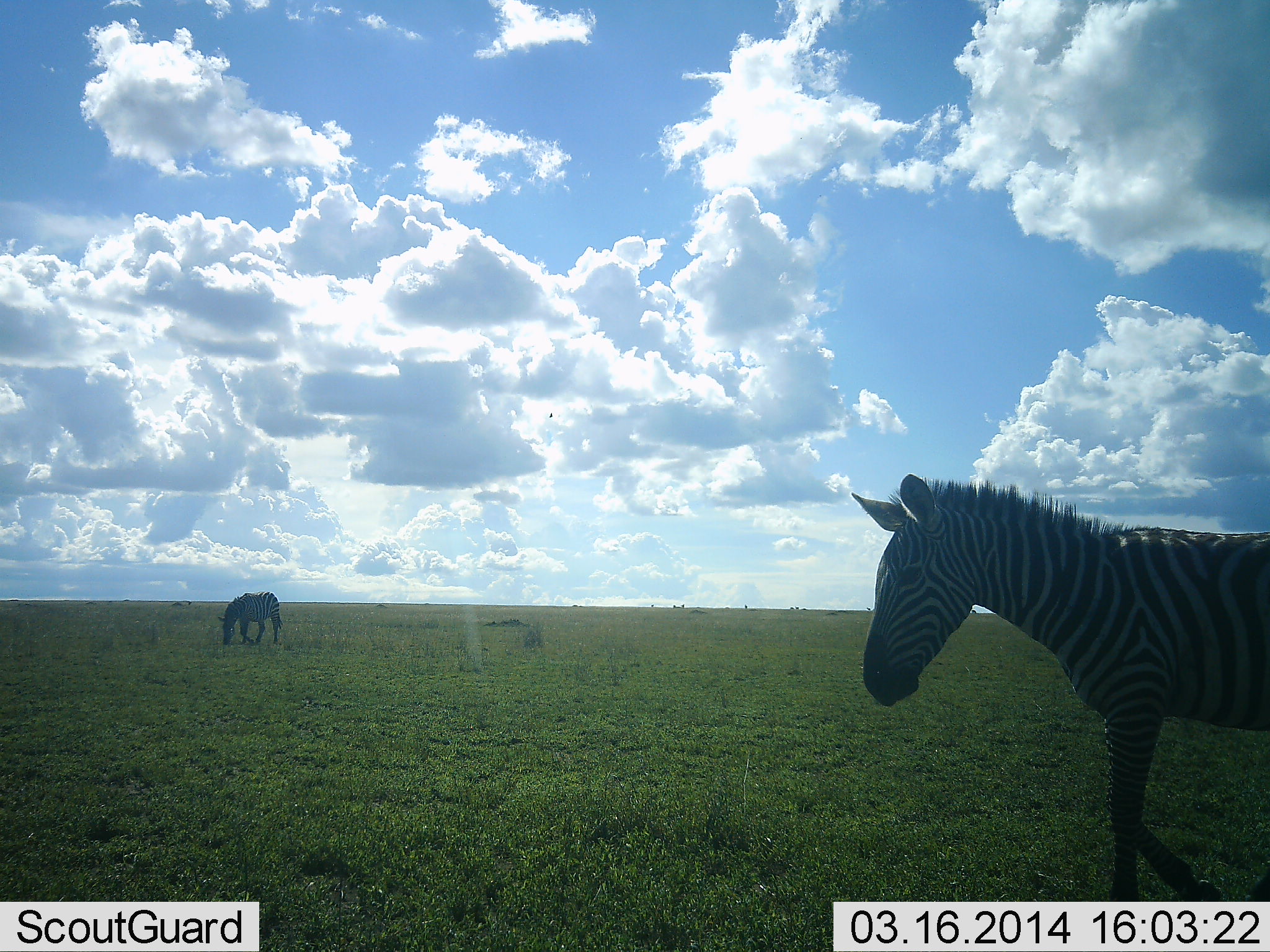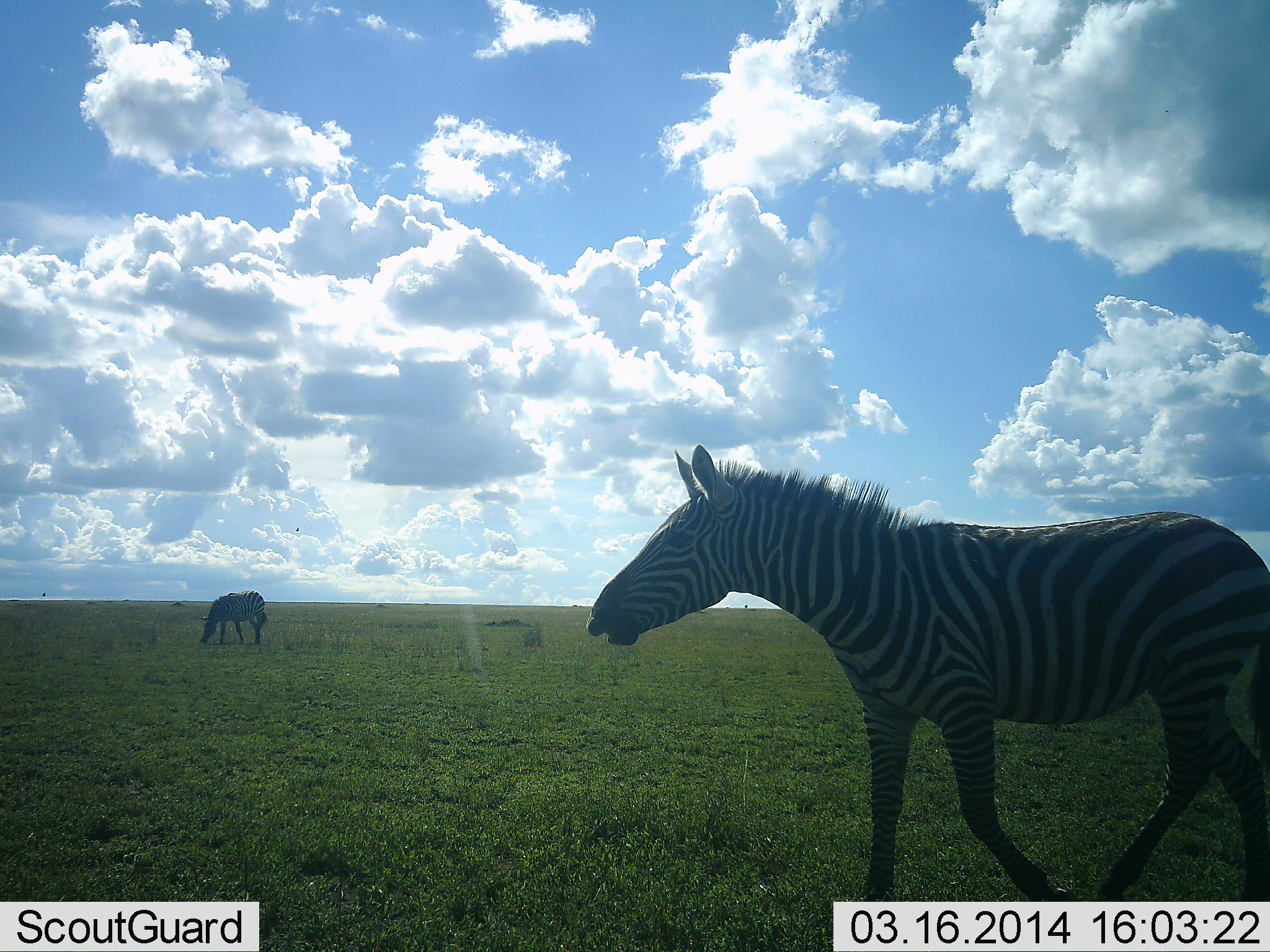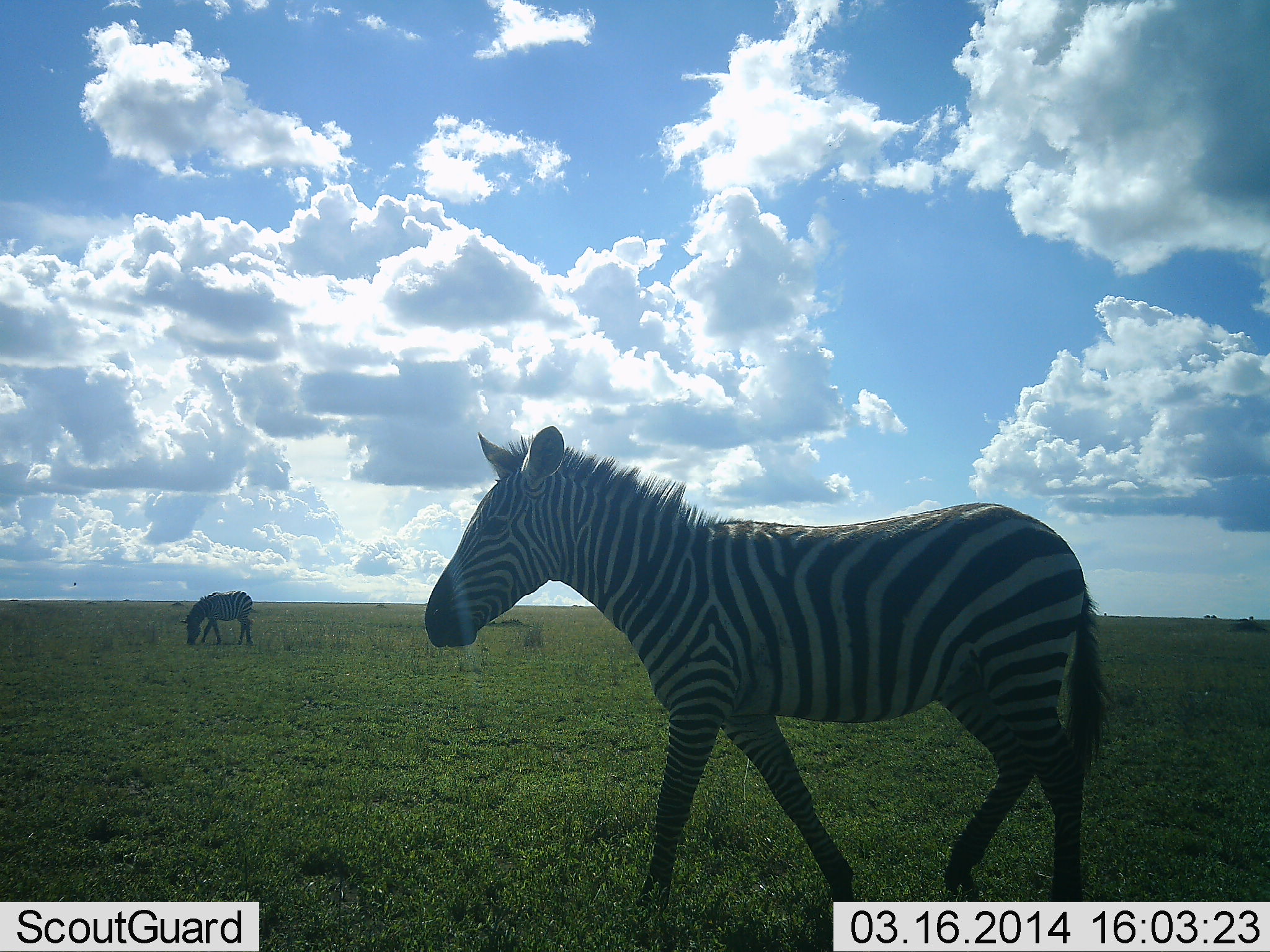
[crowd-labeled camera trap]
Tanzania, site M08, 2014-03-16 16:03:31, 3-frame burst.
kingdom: Animalia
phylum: Chordata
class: Mammalia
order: Perissodactyla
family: Equidae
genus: Equus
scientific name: Equus quagga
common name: plains zebra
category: zebra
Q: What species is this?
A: Zebra (plains zebra) (Equus quagga).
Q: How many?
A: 2.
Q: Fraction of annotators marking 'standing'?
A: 0%.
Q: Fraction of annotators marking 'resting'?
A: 0%.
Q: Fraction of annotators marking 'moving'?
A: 90%.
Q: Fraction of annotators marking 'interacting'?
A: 0%.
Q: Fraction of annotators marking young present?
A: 0%.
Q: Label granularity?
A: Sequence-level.